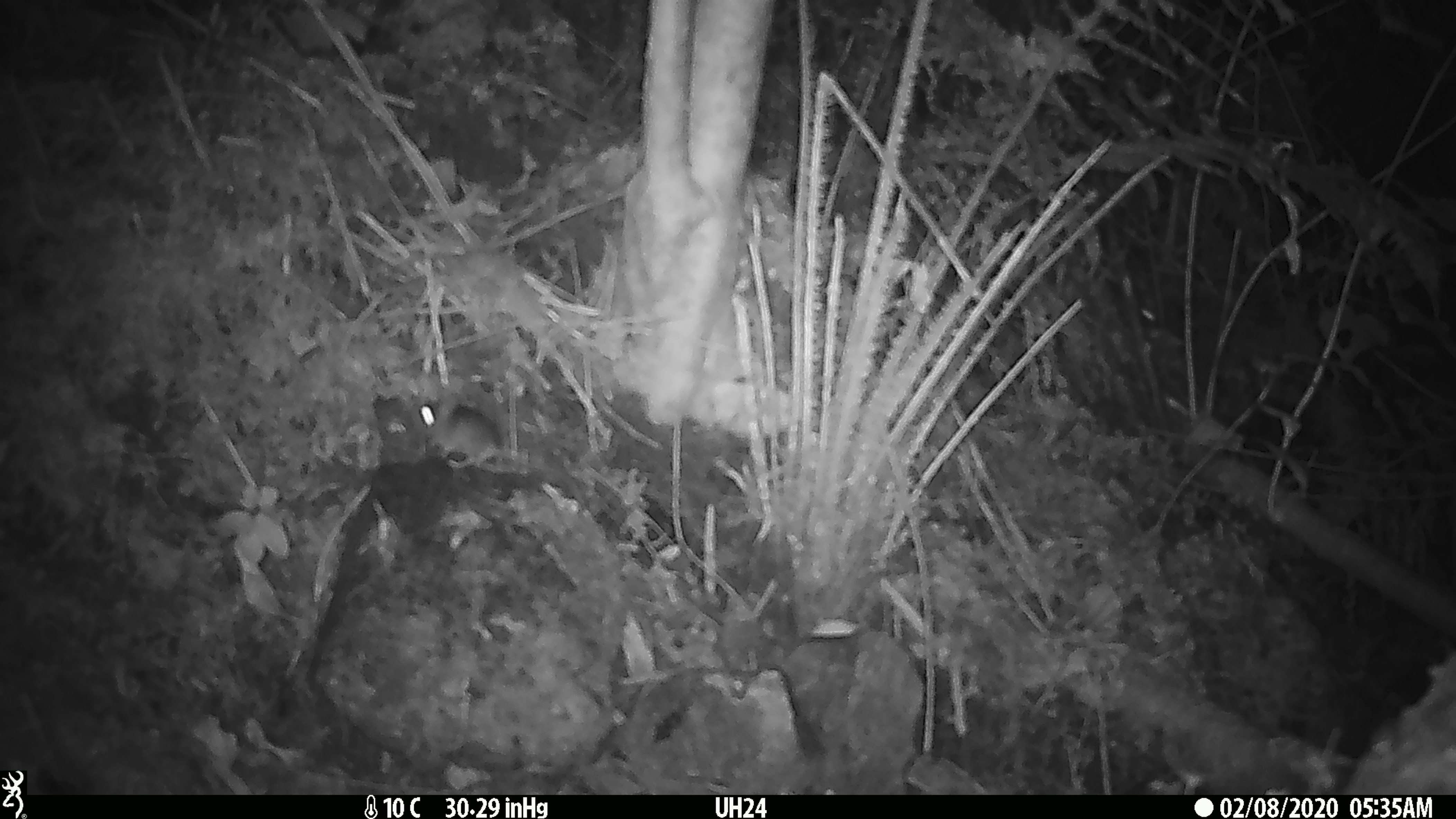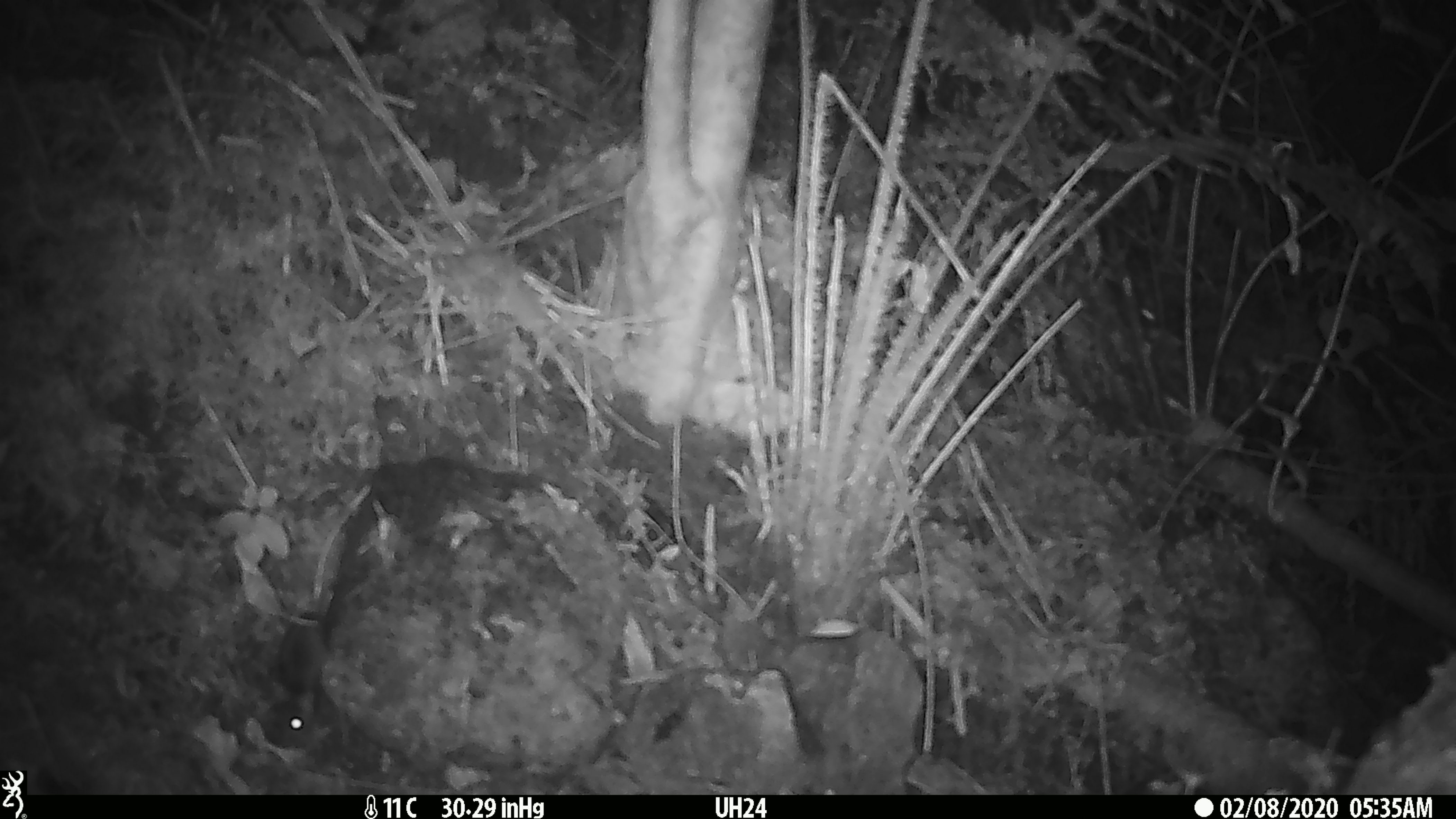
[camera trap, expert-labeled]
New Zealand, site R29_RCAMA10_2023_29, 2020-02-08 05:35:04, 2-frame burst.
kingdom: Animalia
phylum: Chordata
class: Mammalia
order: Rodentia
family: Muridae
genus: Mus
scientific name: Mus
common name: mouse